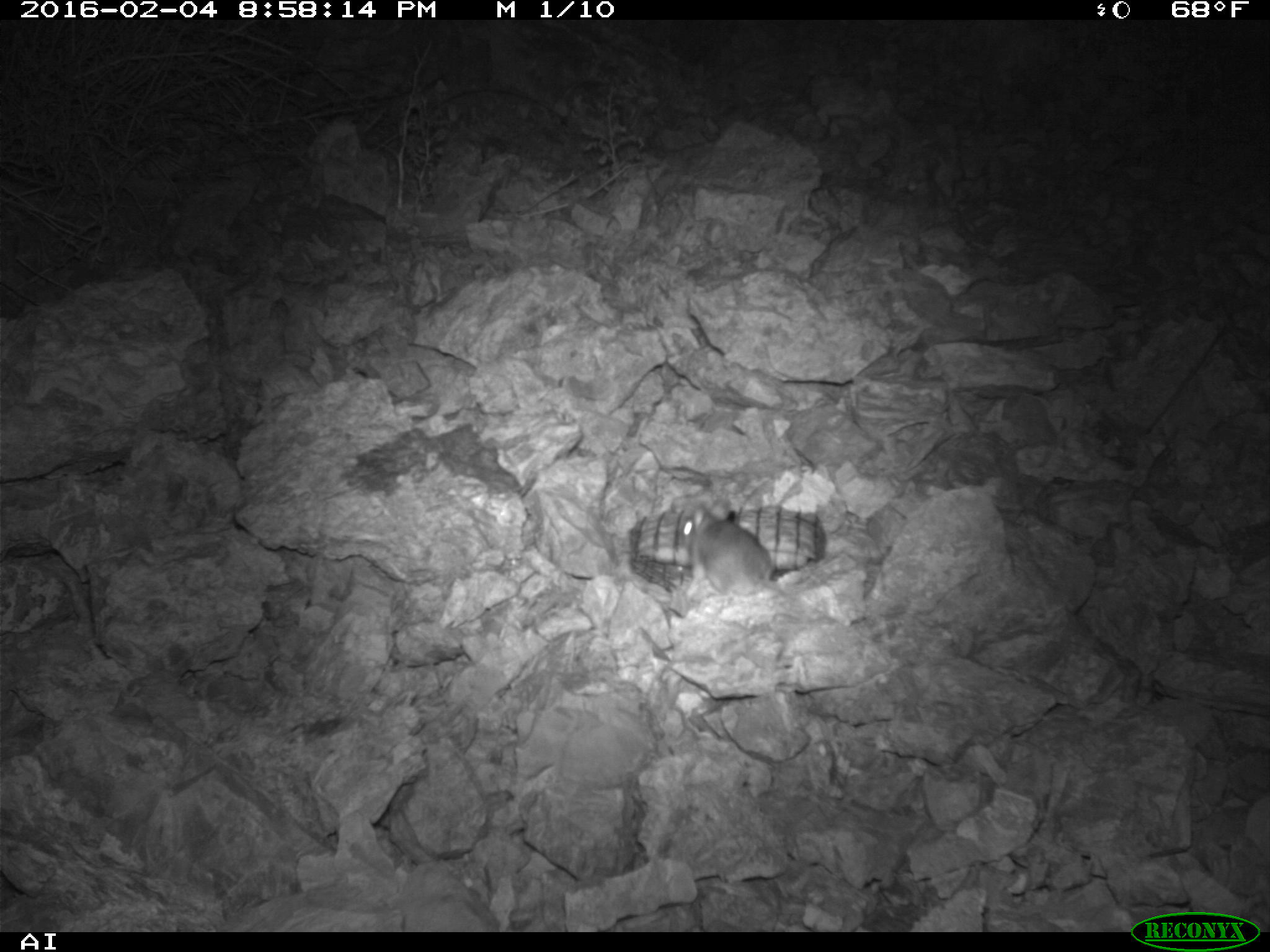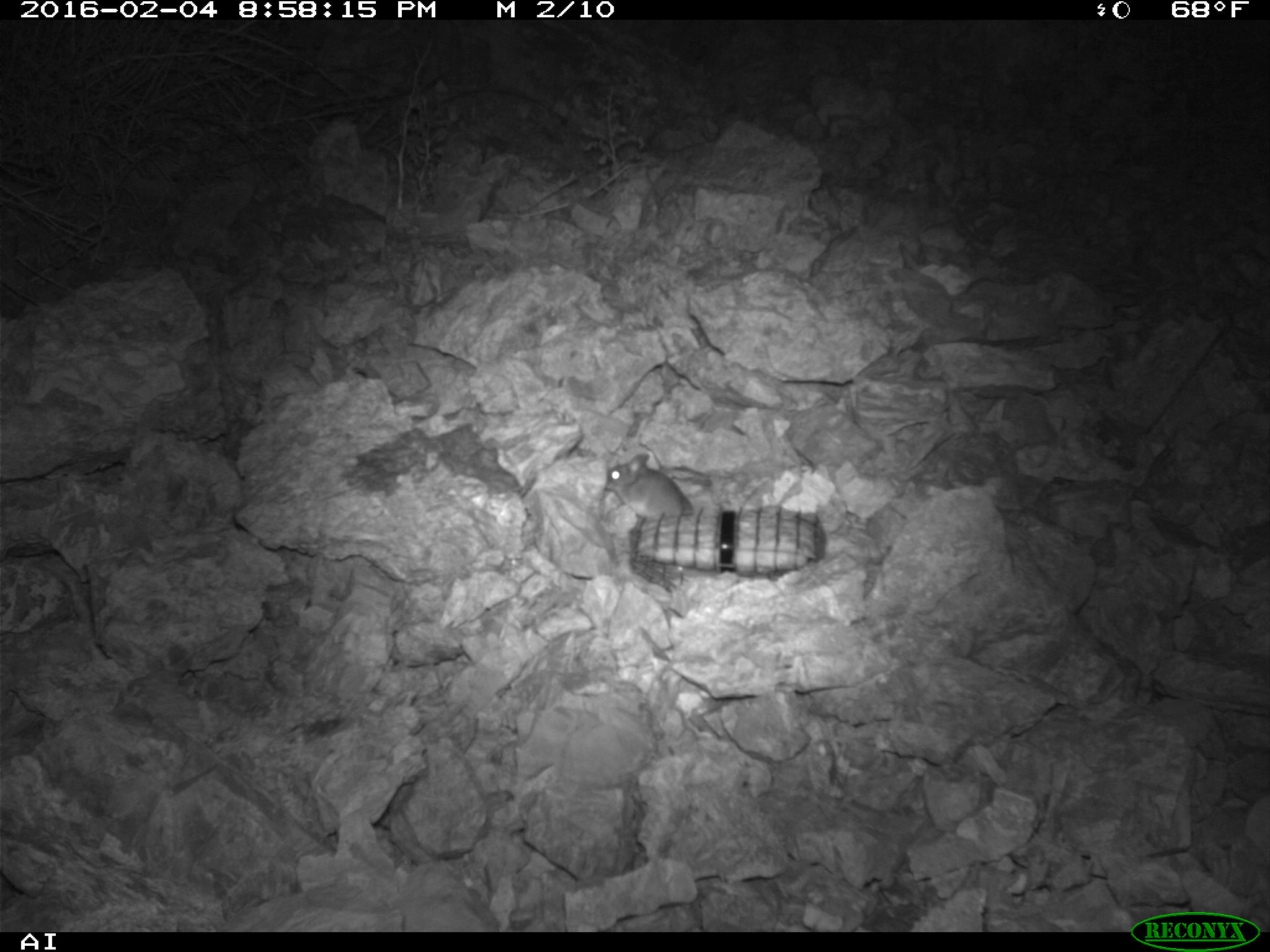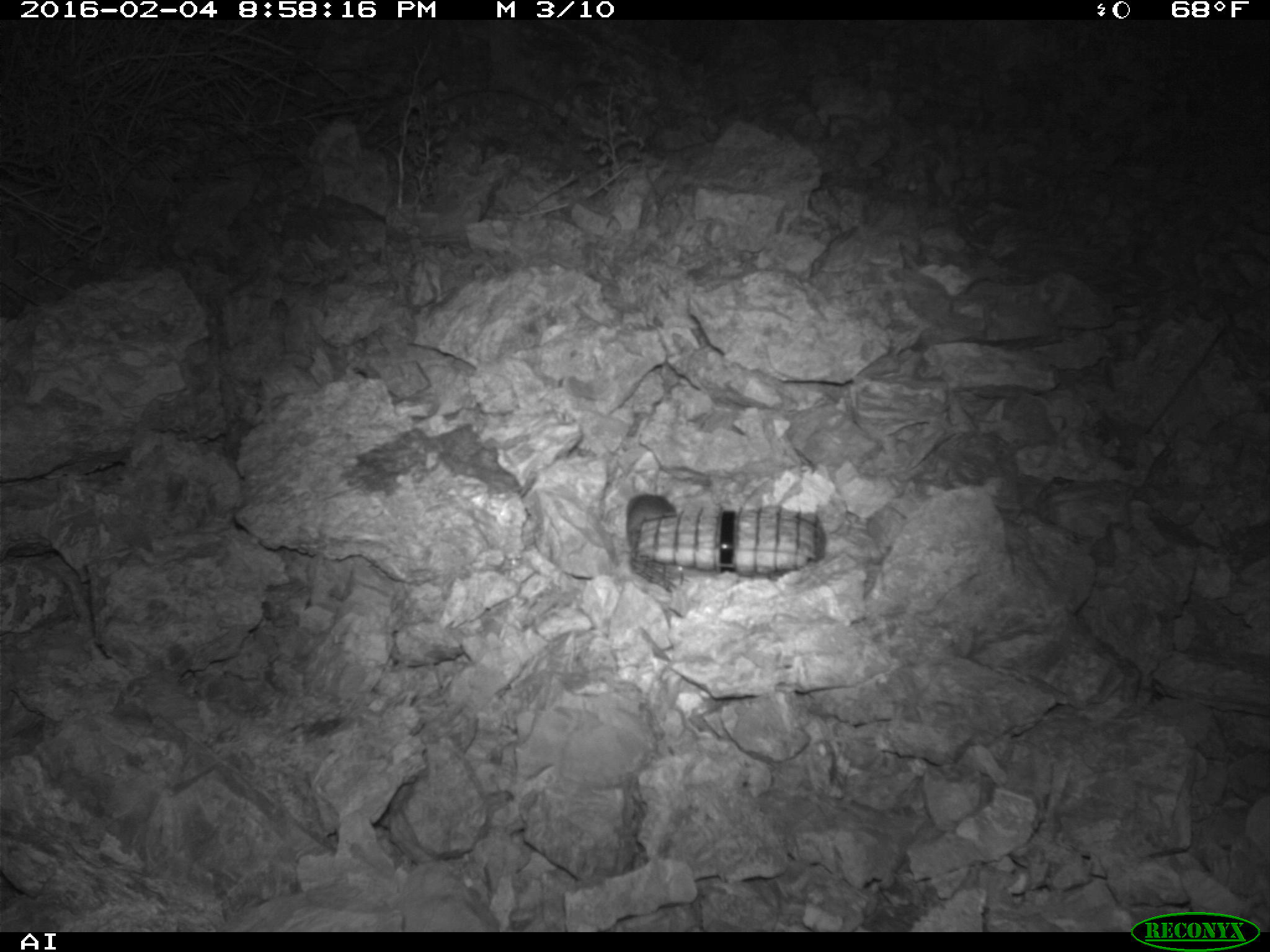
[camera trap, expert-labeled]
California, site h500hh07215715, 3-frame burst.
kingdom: Animalia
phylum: Chordata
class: Mammalia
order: Rodentia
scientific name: Rodentia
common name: rodent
Rodent (Rodentia).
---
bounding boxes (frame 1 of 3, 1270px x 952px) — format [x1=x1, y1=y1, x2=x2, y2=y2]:
rodent: [x1=680, y1=498, x2=858, y2=633]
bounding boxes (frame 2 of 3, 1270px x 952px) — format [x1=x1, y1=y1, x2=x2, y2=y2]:
rodent: [x1=605, y1=452, x2=693, y2=519]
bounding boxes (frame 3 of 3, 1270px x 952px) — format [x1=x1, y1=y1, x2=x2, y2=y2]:
rodent: [x1=622, y1=490, x2=678, y2=549]